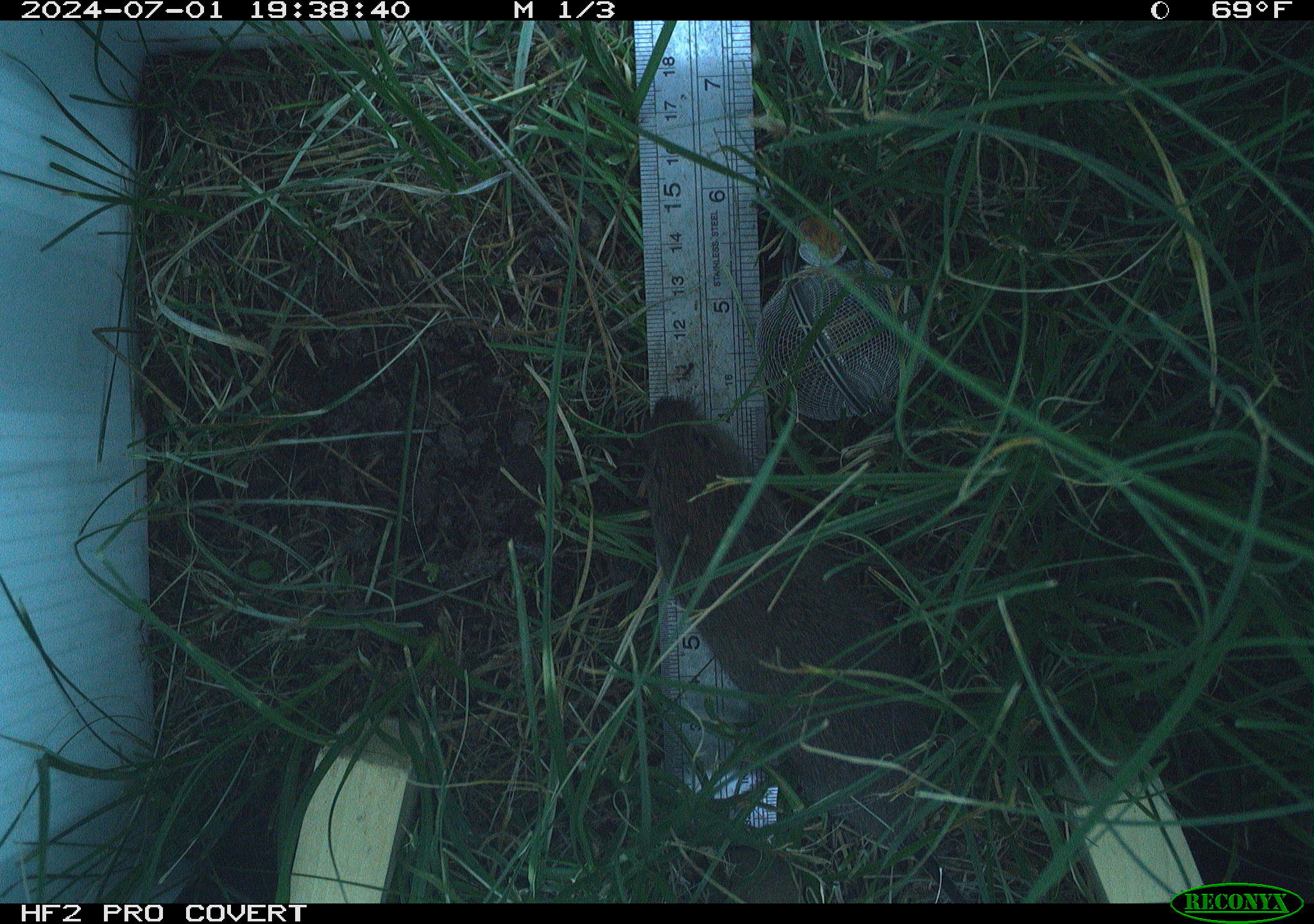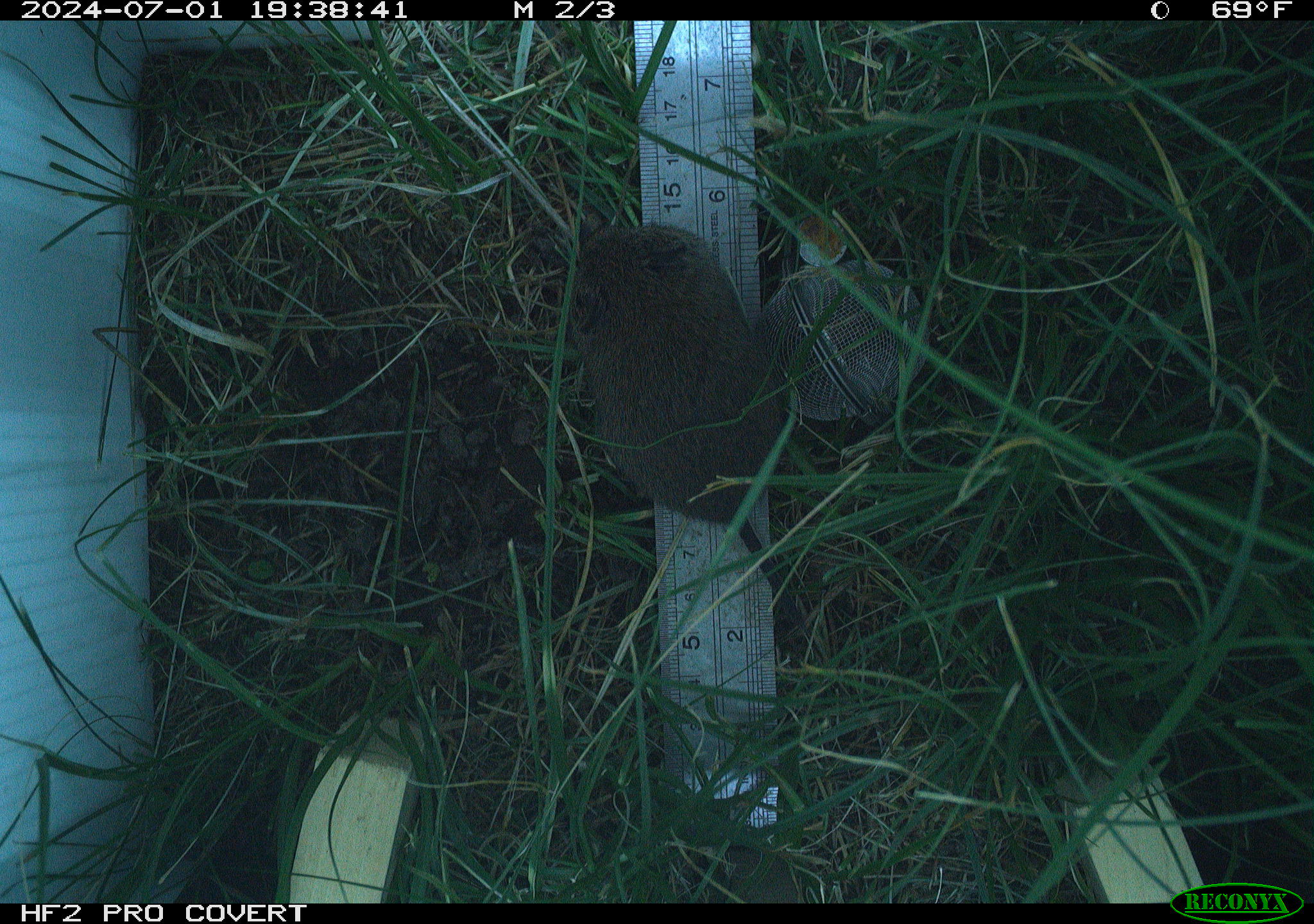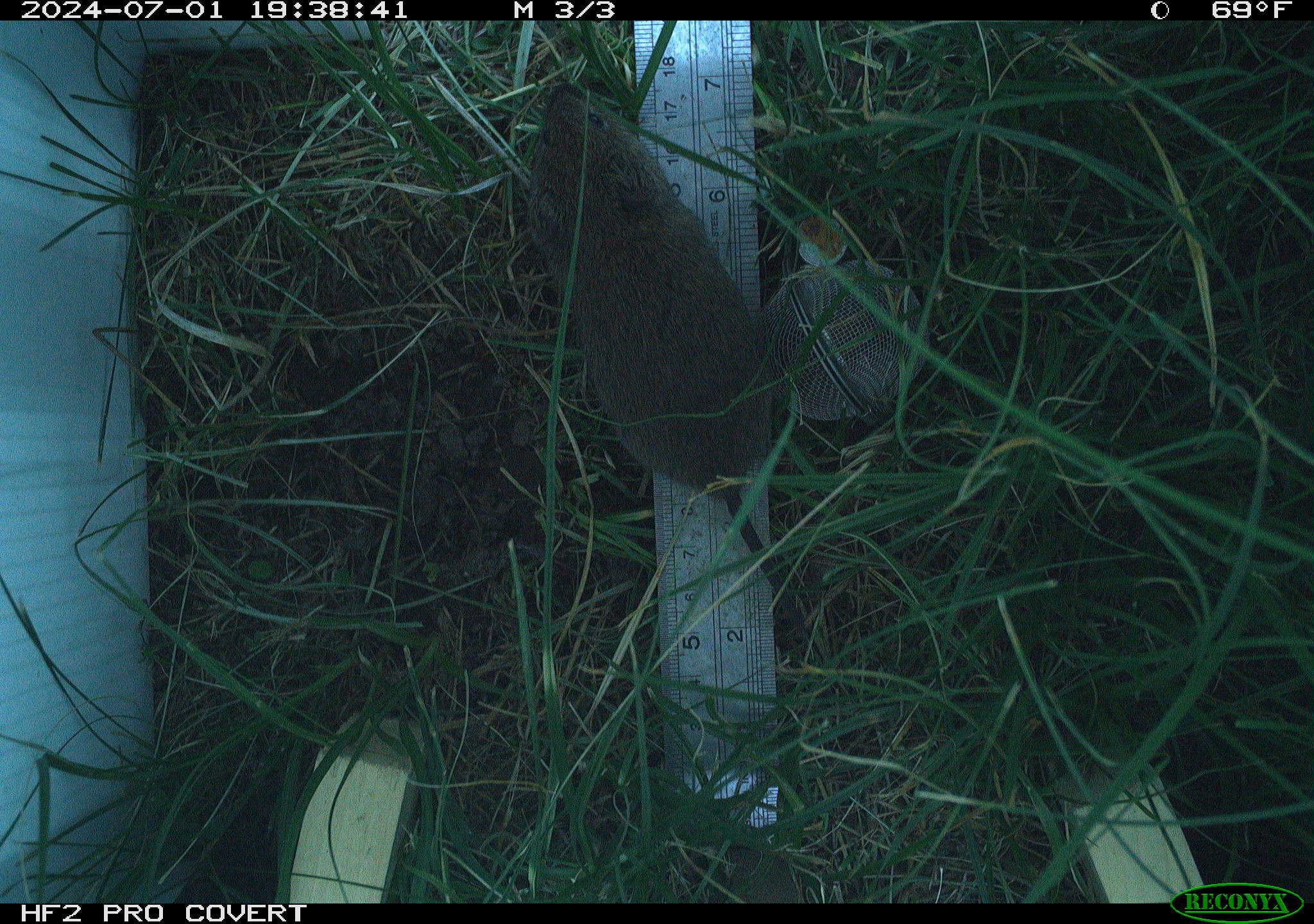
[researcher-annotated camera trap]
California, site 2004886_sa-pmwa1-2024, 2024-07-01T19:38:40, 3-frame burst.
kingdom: Animalia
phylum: Chordata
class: Mammalia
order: Rodentia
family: Cricetidae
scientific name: Arvicolinae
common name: voles, lemmings, and muskrats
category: arvicolinae subfamily